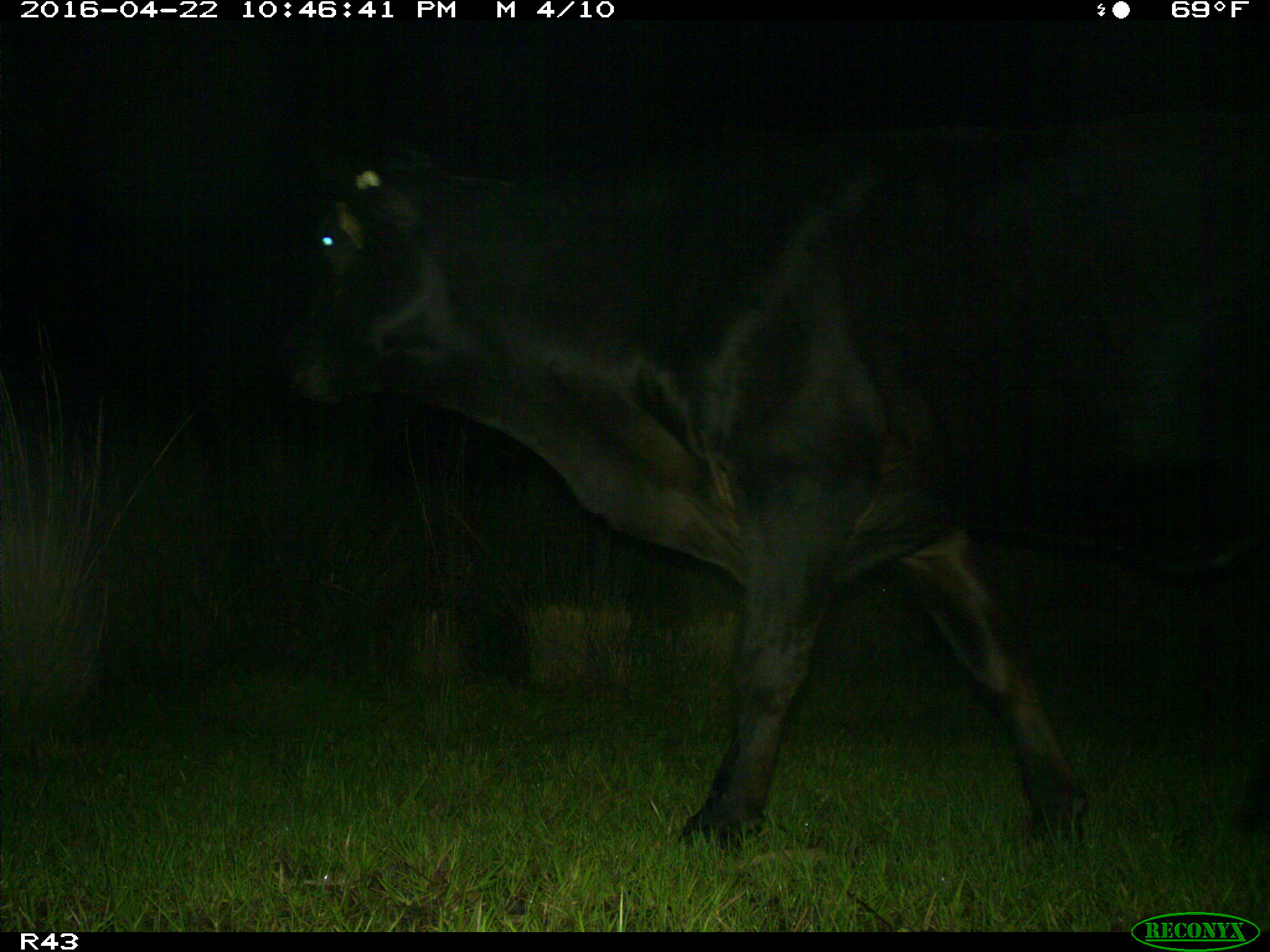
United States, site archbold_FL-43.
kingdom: Animalia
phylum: Chordata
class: Mammalia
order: Artiodactyla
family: Bovidae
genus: Bos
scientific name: Bos taurus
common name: domestic cow